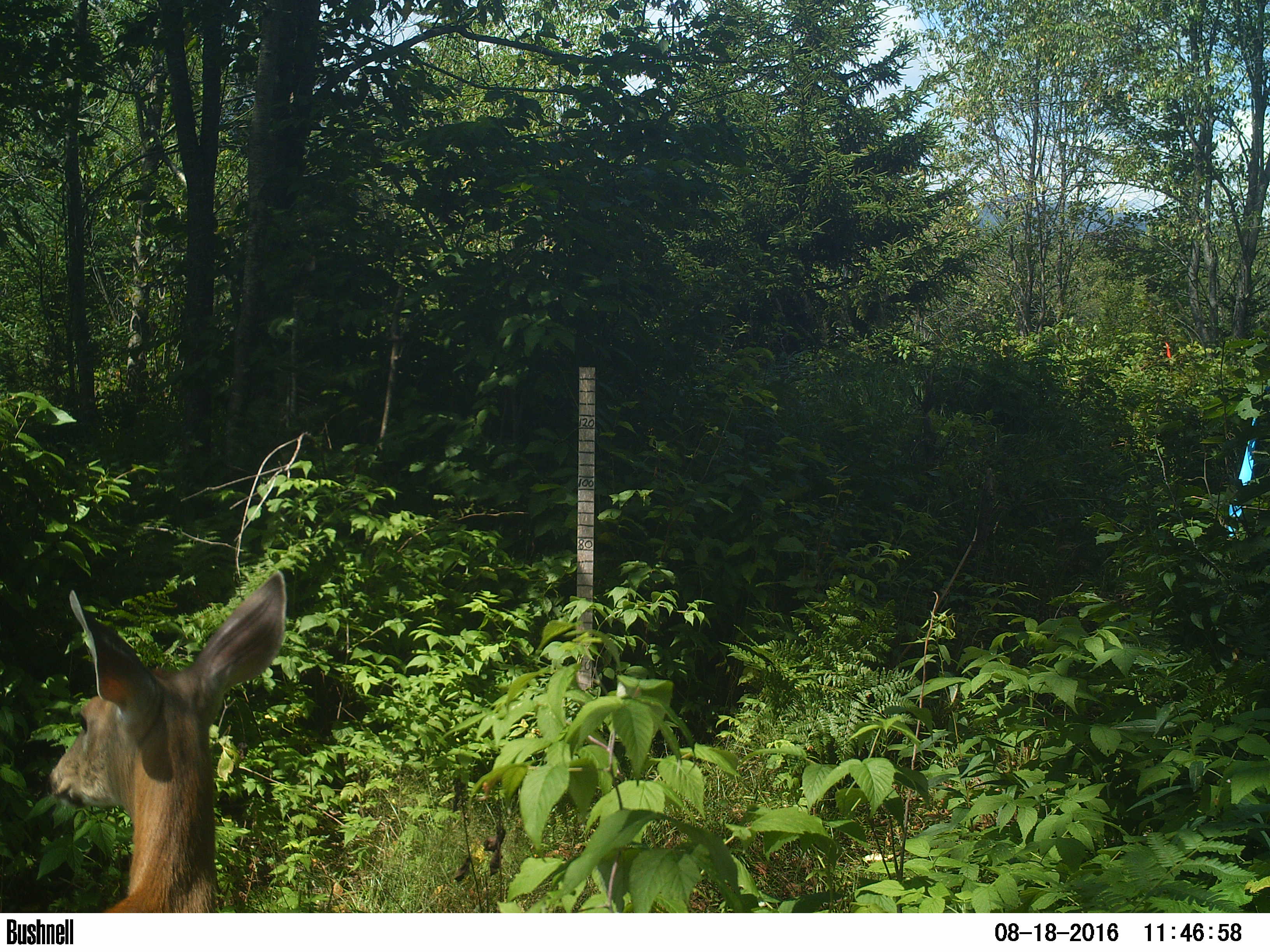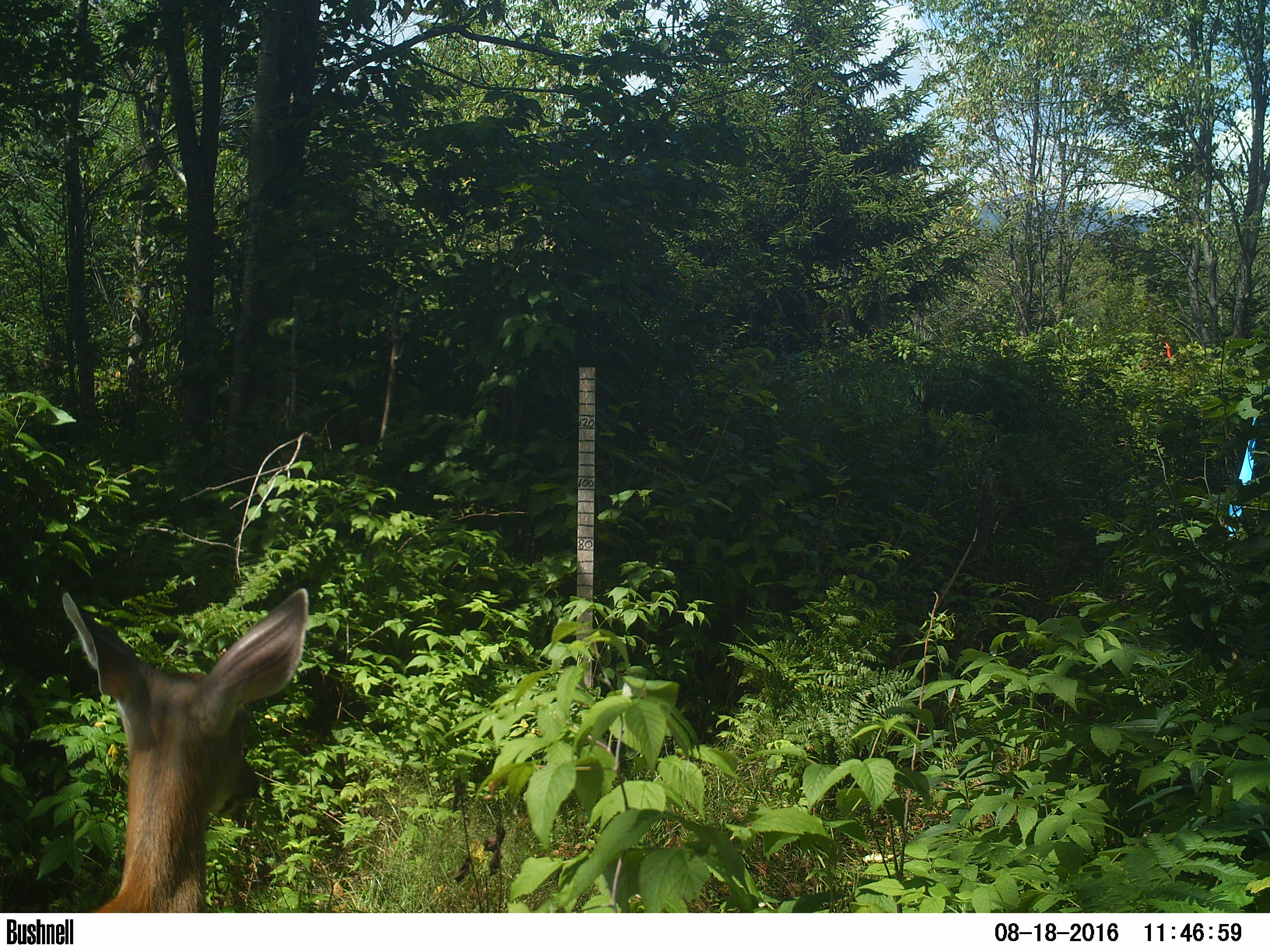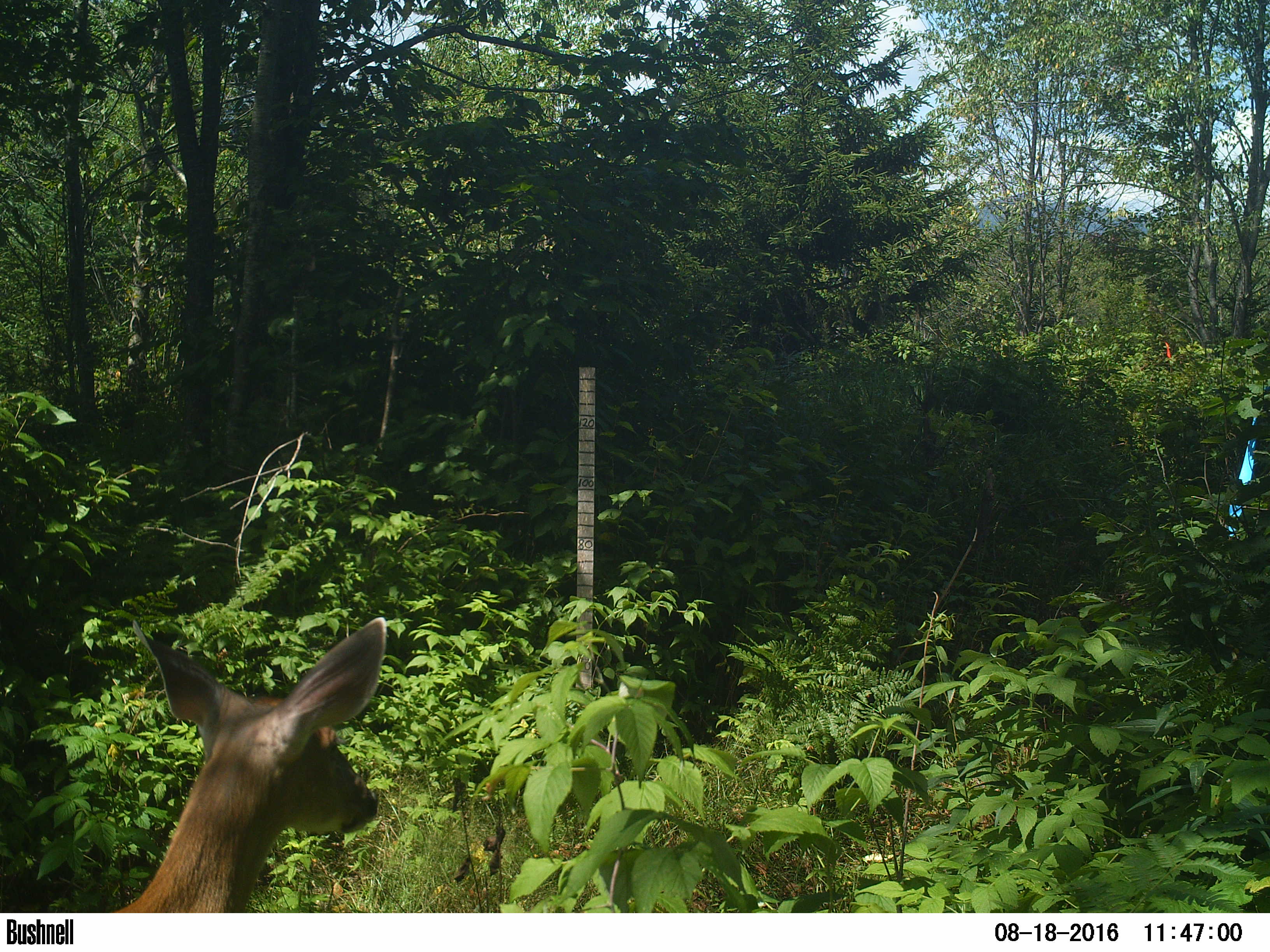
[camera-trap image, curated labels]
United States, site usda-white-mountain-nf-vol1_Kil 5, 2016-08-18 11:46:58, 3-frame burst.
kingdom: Animalia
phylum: Chordata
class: Mammalia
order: Artiodactyla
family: Cervidae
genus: Odocoileus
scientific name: Odocoileus virginianus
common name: white-tailed deer